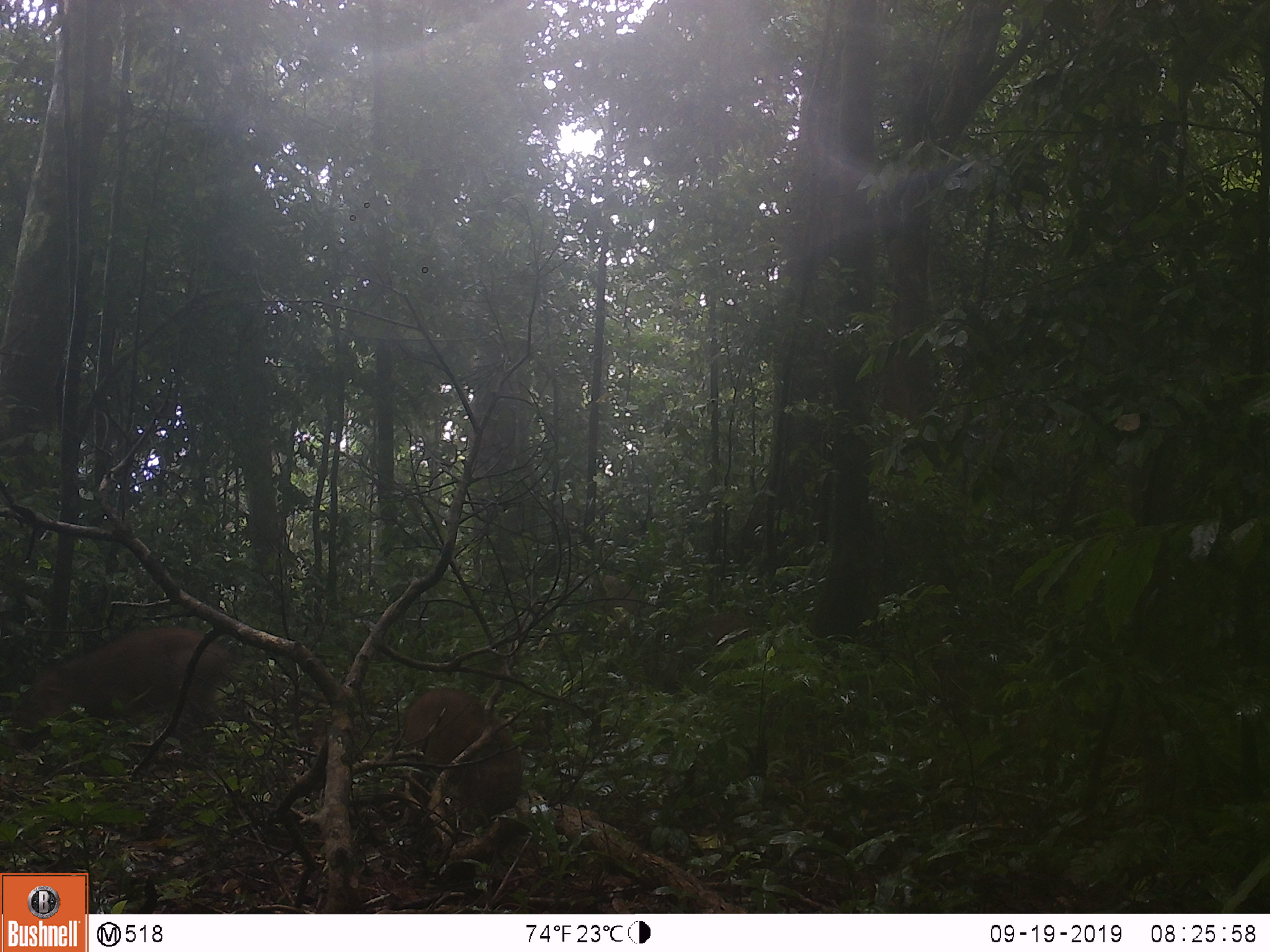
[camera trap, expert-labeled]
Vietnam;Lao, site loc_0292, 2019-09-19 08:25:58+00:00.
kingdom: Animalia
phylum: Chordata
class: Mammalia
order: Artiodactyla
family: Suidae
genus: Sus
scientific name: Sus scrofa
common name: eurasian wild pig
Eurasian wild pig (Sus scrofa). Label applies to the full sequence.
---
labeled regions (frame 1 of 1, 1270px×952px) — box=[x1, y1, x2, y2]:
eurasian wild pig: box=[10, 624, 233, 762]; box=[399, 685, 522, 861]; box=[661, 609, 760, 693]; box=[580, 570, 632, 620]